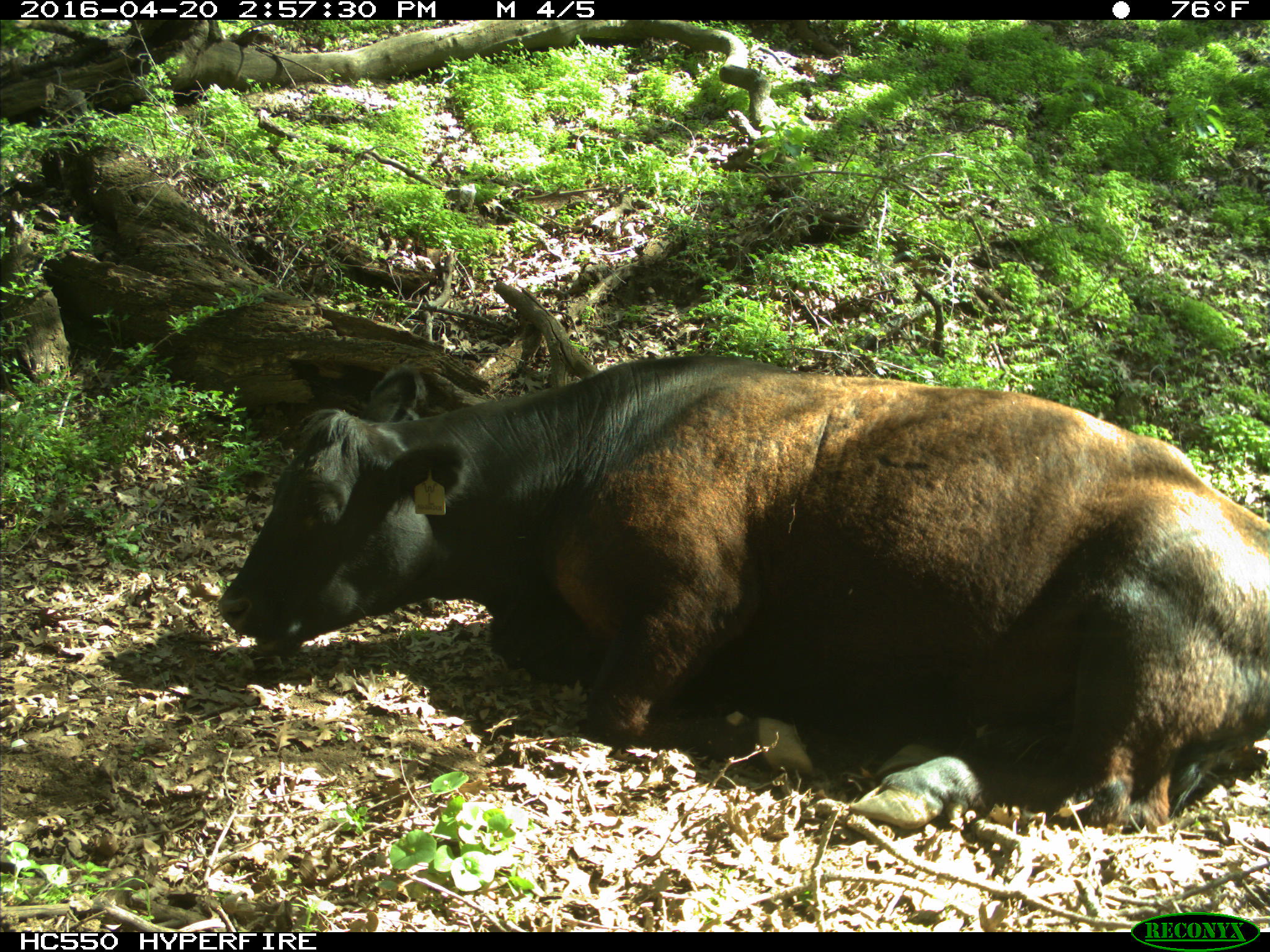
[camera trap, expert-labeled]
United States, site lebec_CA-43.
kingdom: Animalia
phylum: Chordata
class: Mammalia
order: Artiodactyla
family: Bovidae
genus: Bos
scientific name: Bos taurus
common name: domestic cow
Bos taurus (domestic cow).